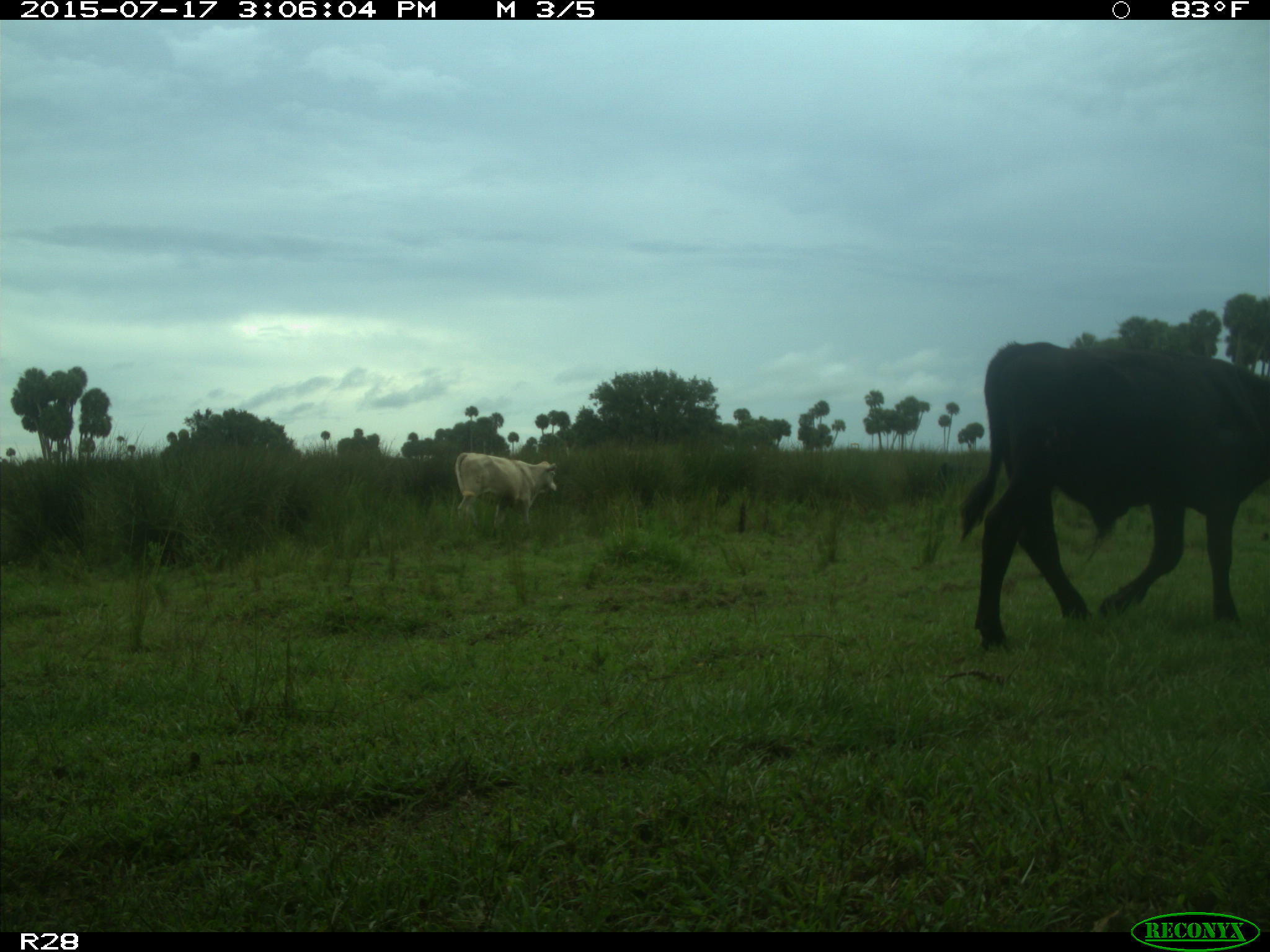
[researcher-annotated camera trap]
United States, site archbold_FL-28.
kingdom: Animalia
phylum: Chordata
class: Mammalia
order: Artiodactyla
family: Bovidae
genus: Bos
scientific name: Bos taurus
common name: domestic cow